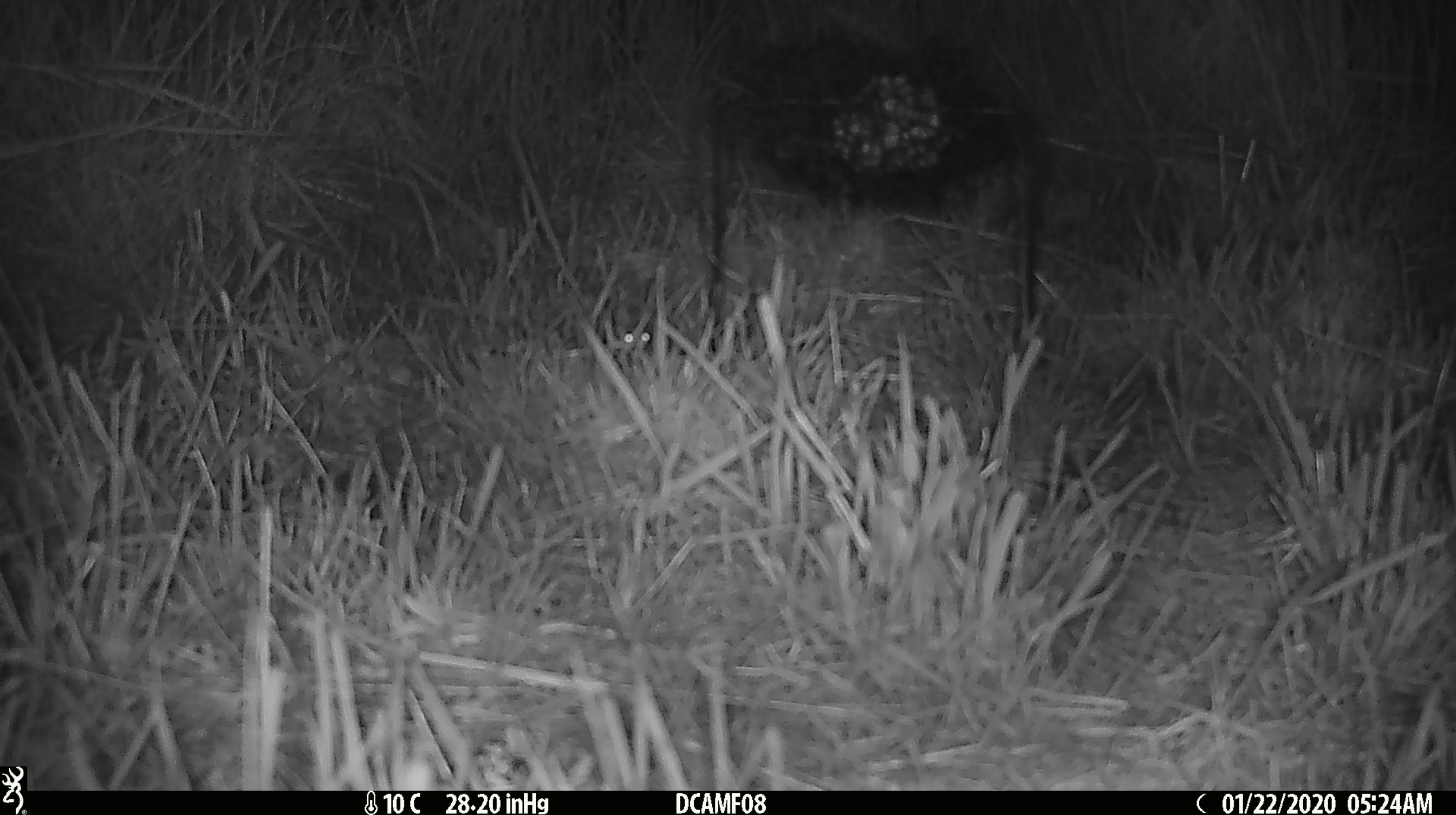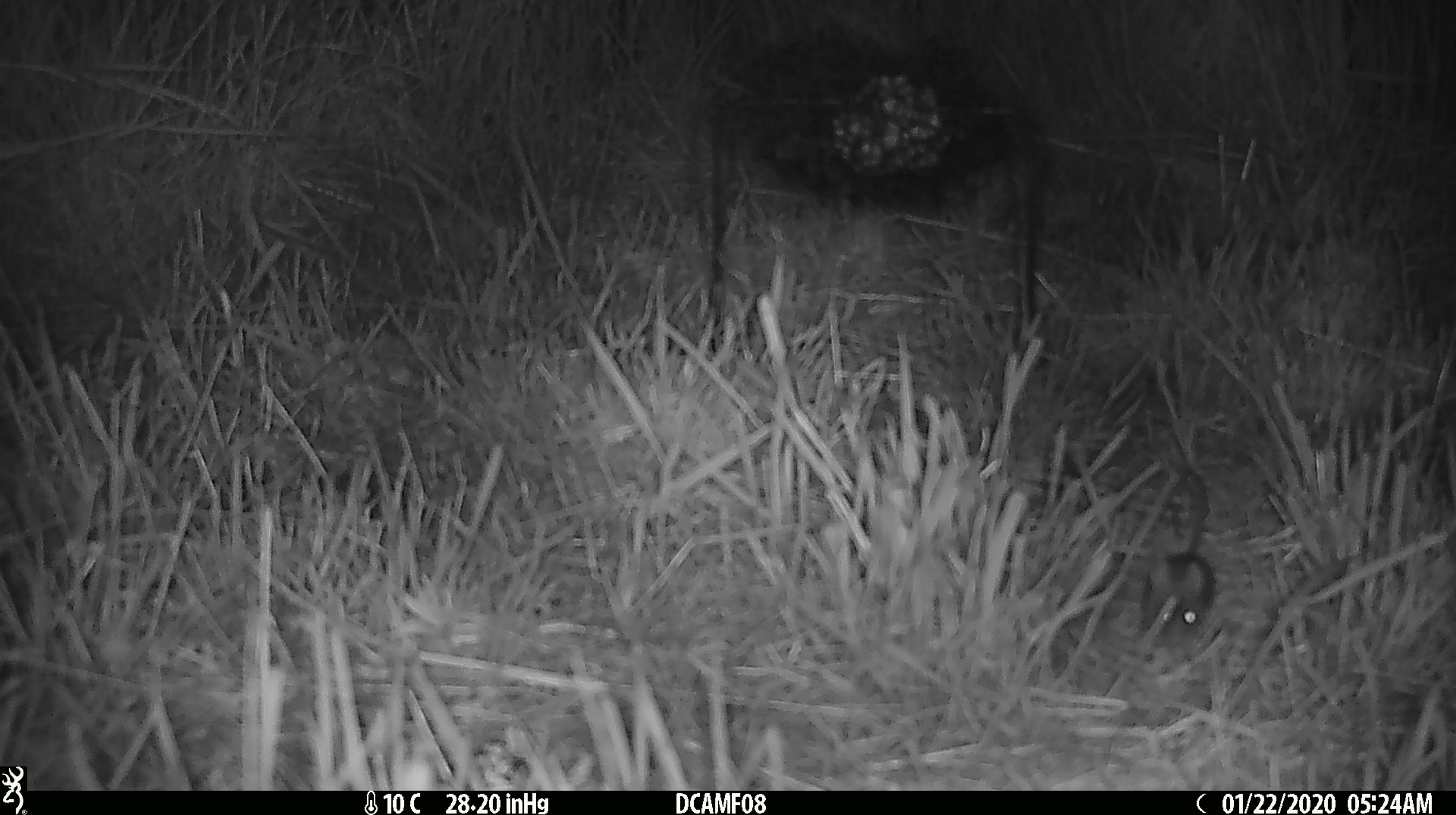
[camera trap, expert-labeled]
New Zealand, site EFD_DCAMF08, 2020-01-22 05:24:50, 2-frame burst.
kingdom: Animalia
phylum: Chordata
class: Mammalia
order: Rodentia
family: Muridae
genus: Mus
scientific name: Mus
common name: mouse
Mouse (Mus).